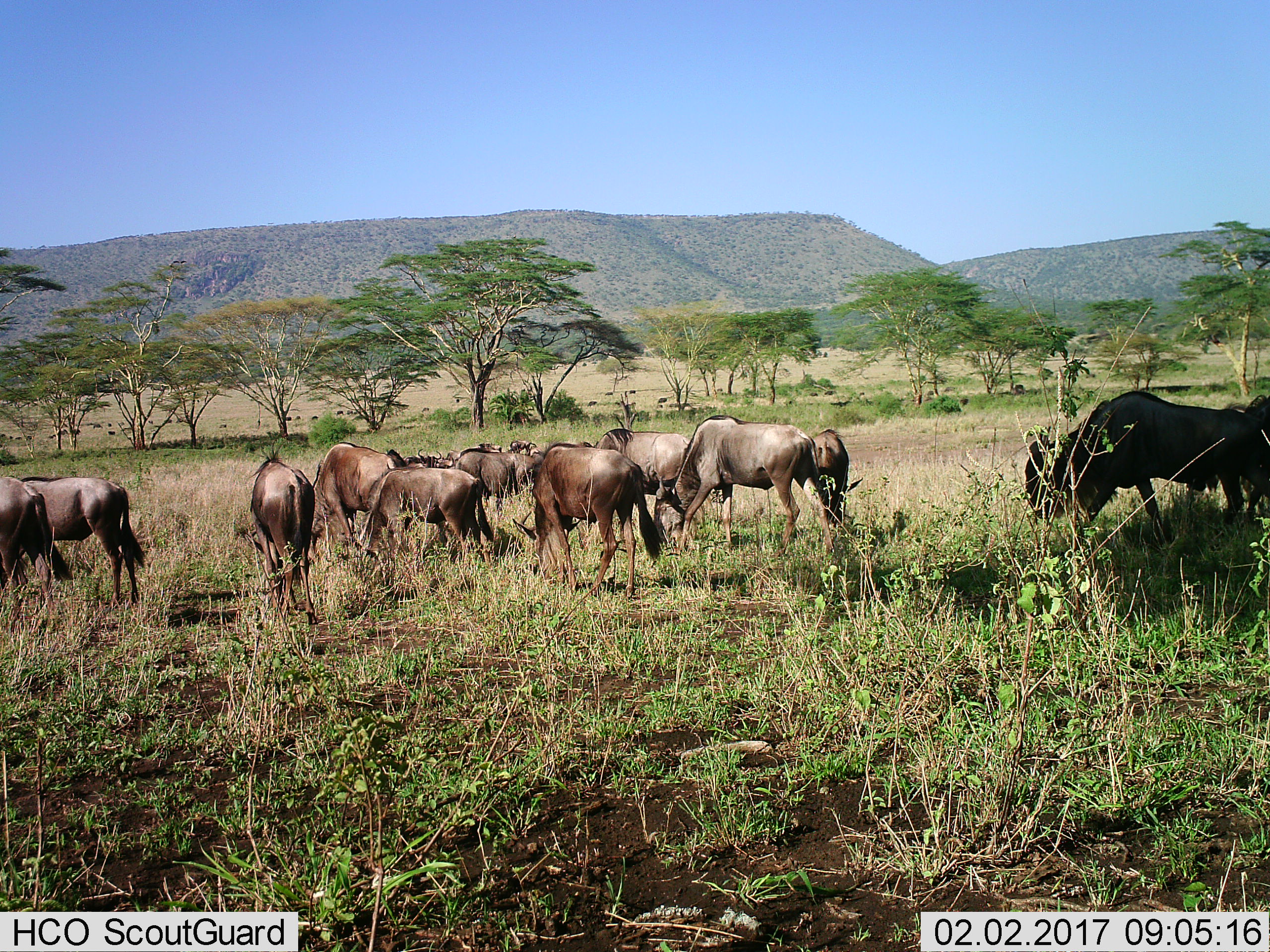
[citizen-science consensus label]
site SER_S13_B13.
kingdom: Animalia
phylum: Chordata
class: Mammalia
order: Artiodactyla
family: Bovidae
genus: Connochaetes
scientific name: Connochaetes taurinus taurinus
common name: blue wildebeest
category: wildebeestblue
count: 11-50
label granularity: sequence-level